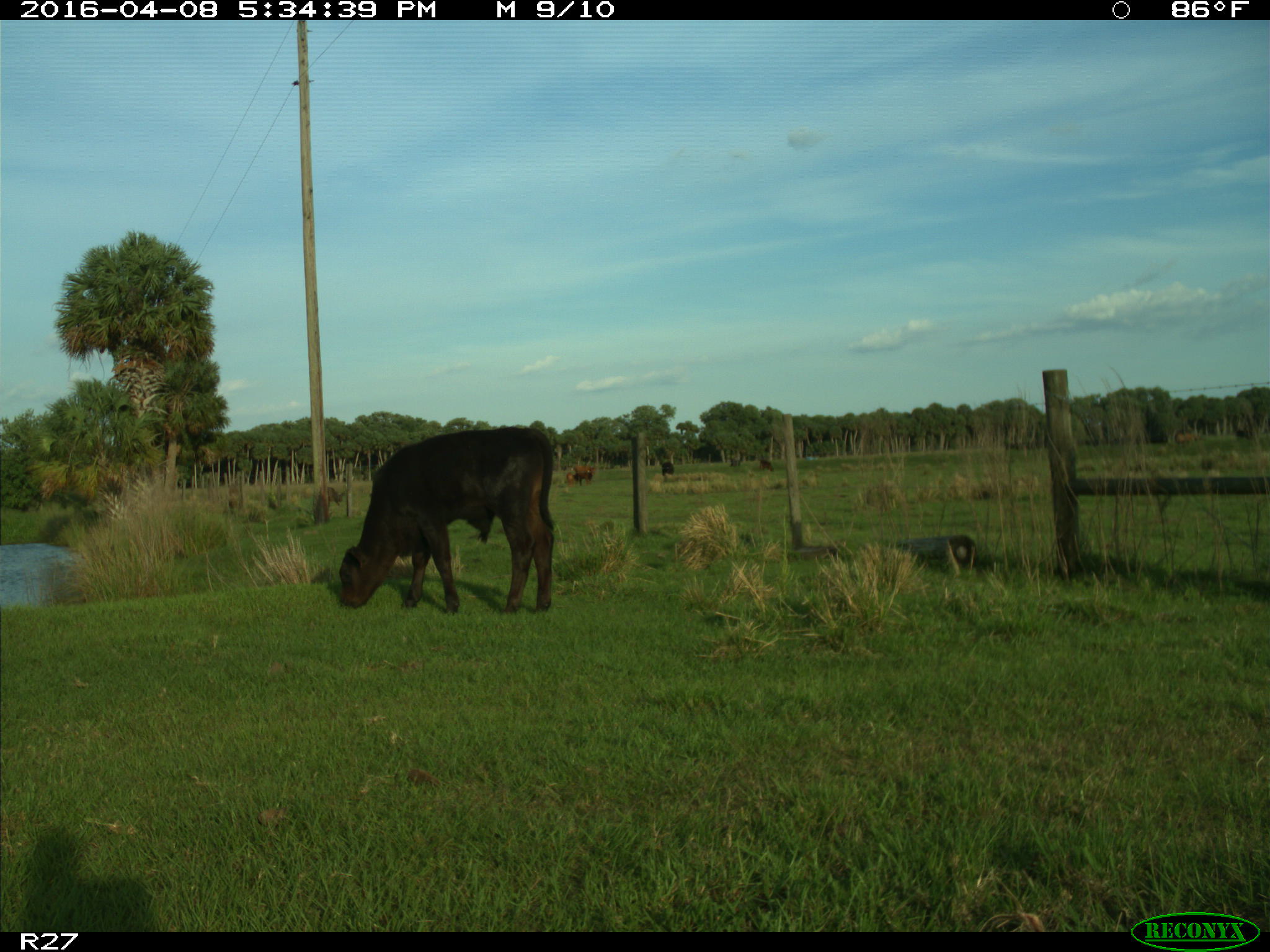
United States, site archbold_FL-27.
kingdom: Animalia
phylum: Chordata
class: Mammalia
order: Artiodactyla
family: Bovidae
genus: Bos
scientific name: Bos taurus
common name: domestic cow